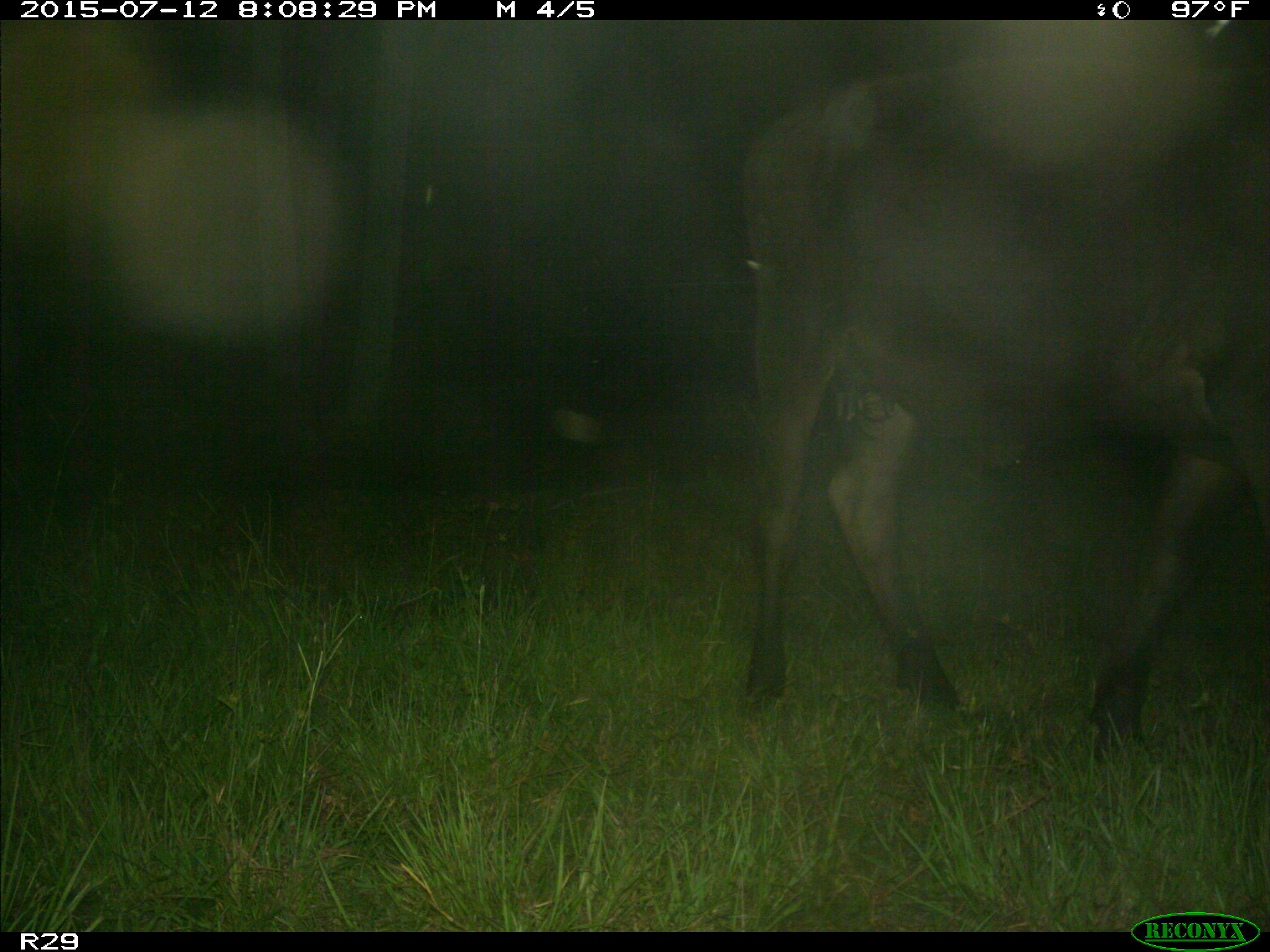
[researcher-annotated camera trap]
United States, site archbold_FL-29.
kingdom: Animalia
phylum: Chordata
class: Mammalia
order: Artiodactyla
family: Bovidae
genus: Bos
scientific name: Bos taurus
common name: domestic cow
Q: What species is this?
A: Bos taurus (domestic cow).